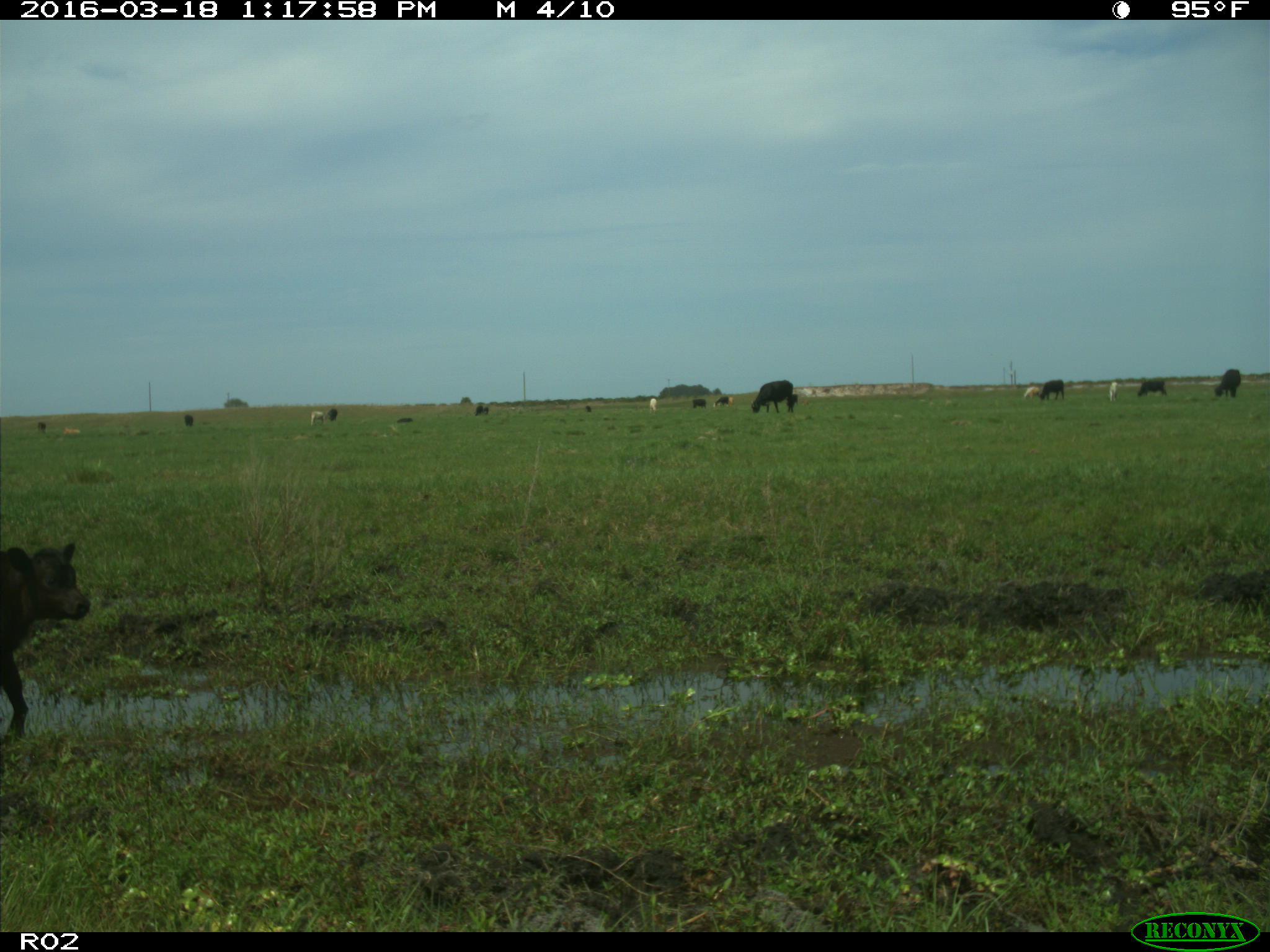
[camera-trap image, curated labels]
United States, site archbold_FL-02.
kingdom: Animalia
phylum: Chordata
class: Mammalia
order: Artiodactyla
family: Bovidae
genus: Bos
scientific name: Bos taurus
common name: domestic cow